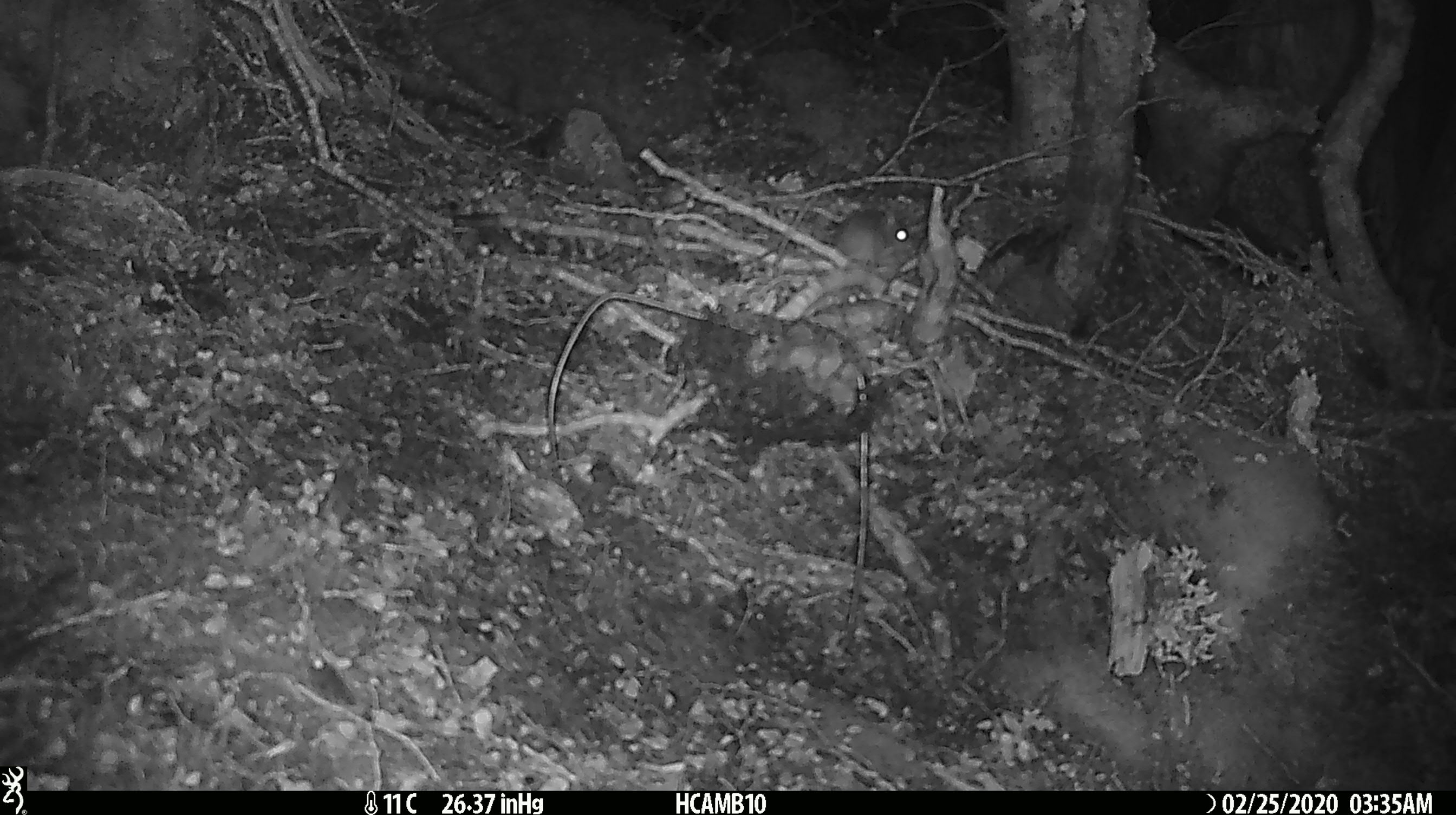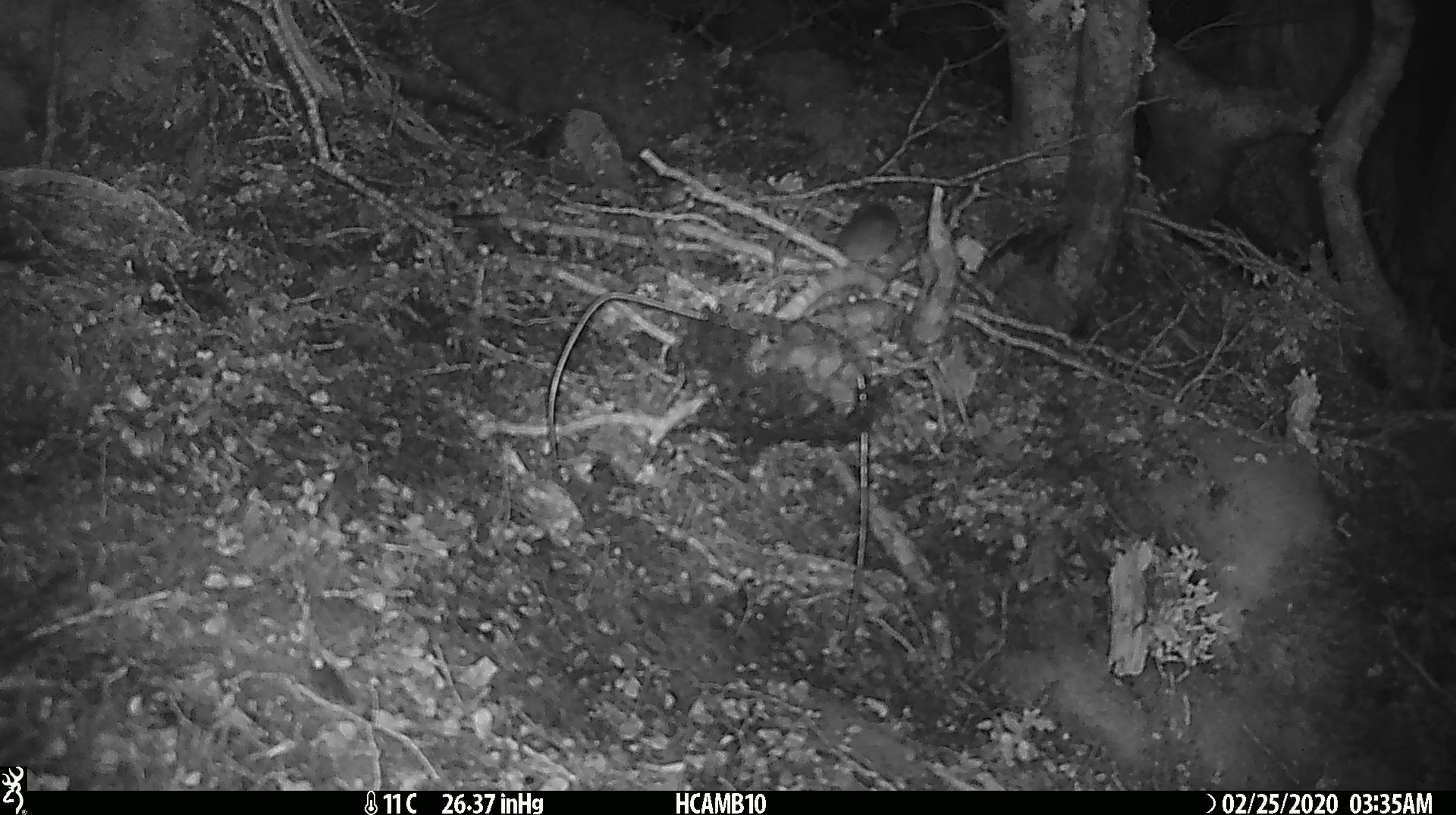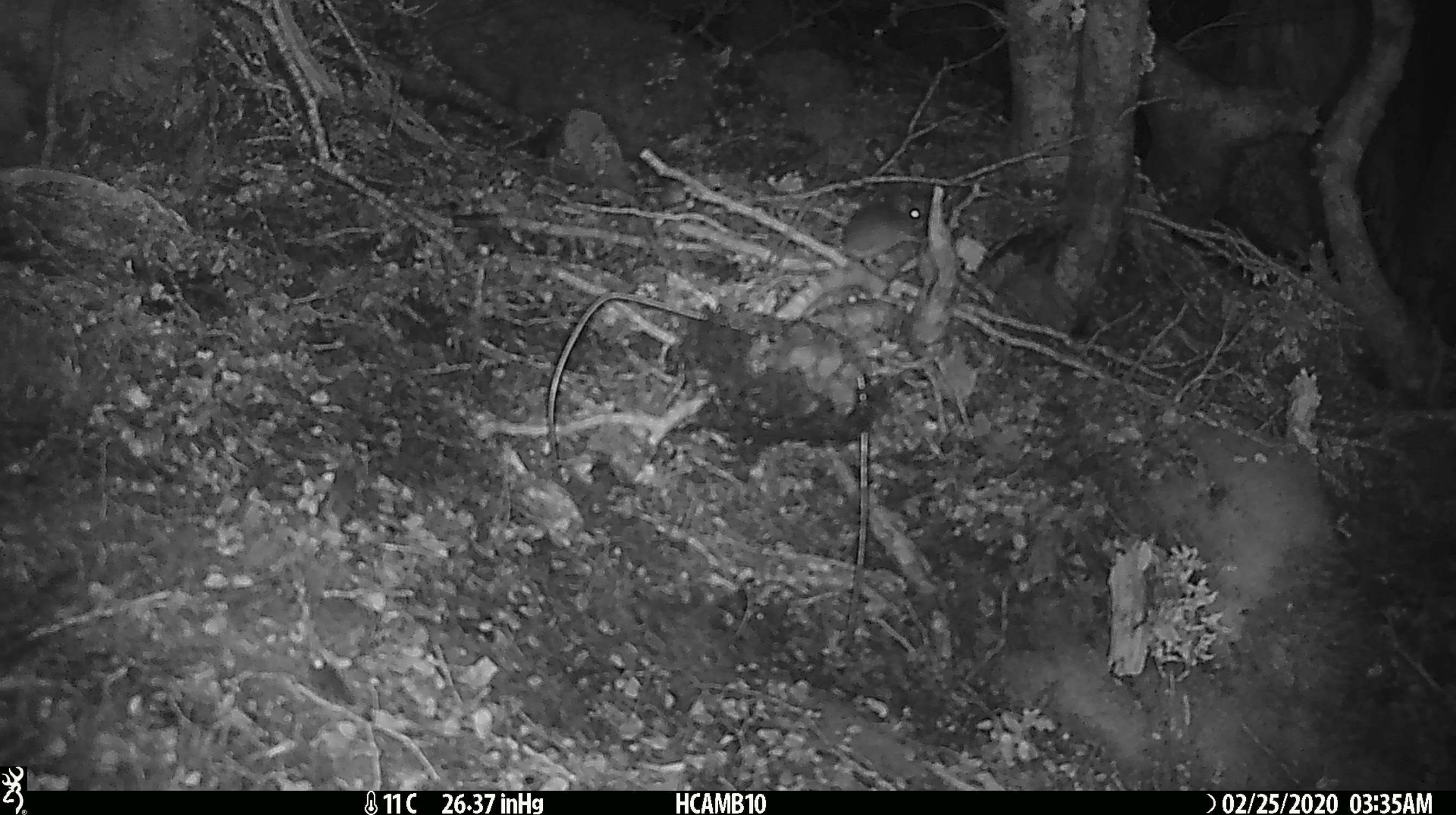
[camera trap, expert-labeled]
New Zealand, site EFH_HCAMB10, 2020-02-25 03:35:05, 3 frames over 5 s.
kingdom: Animalia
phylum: Chordata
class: Mammalia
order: Rodentia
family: Muridae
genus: Mus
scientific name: Mus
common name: mouse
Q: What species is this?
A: Mouse (Mus).